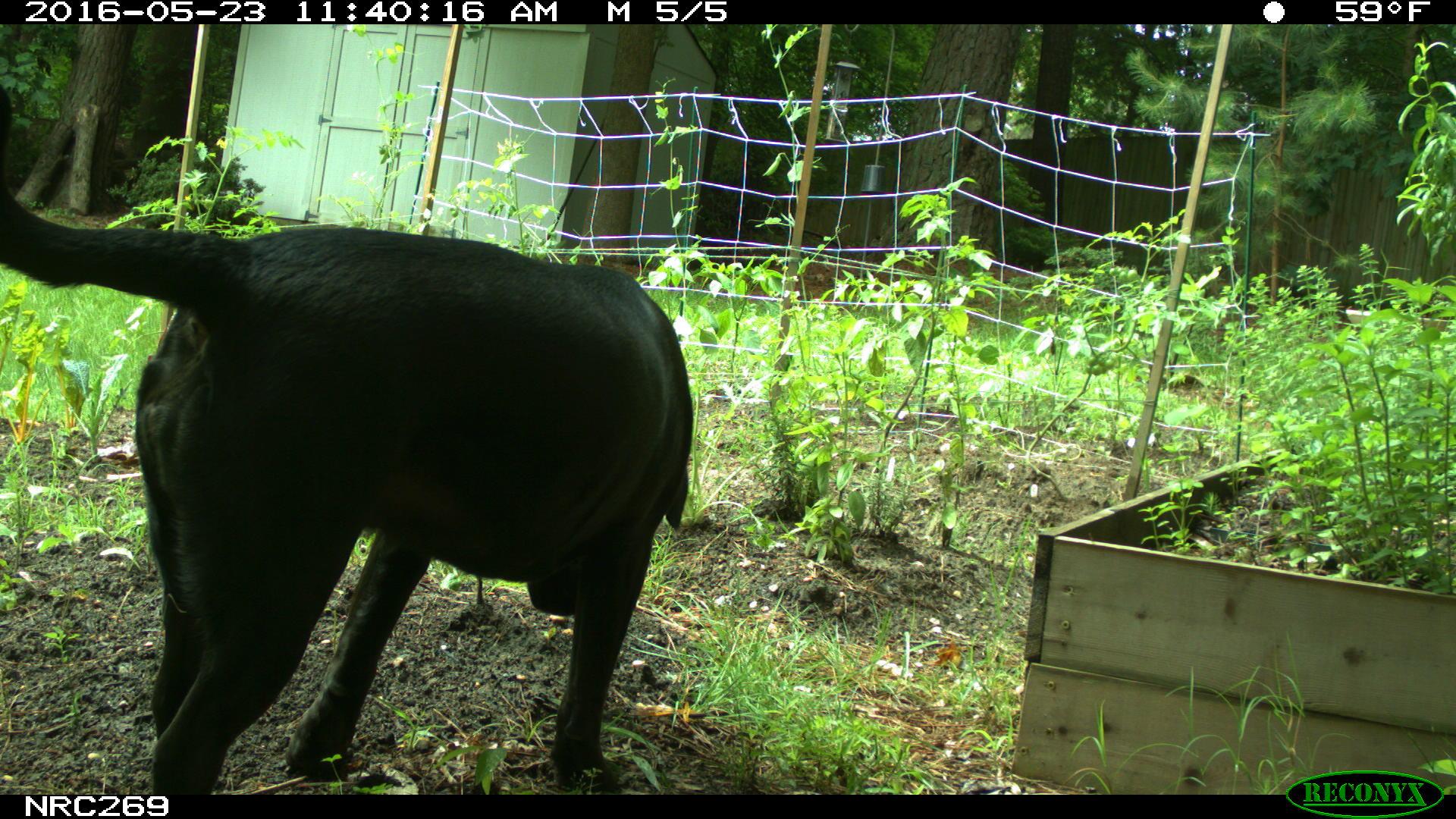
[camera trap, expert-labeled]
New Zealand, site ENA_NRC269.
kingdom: Animalia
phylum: Chordata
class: Mammalia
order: Carnivora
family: Canidae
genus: Canis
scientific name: Canis familiaris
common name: domestic dog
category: dog